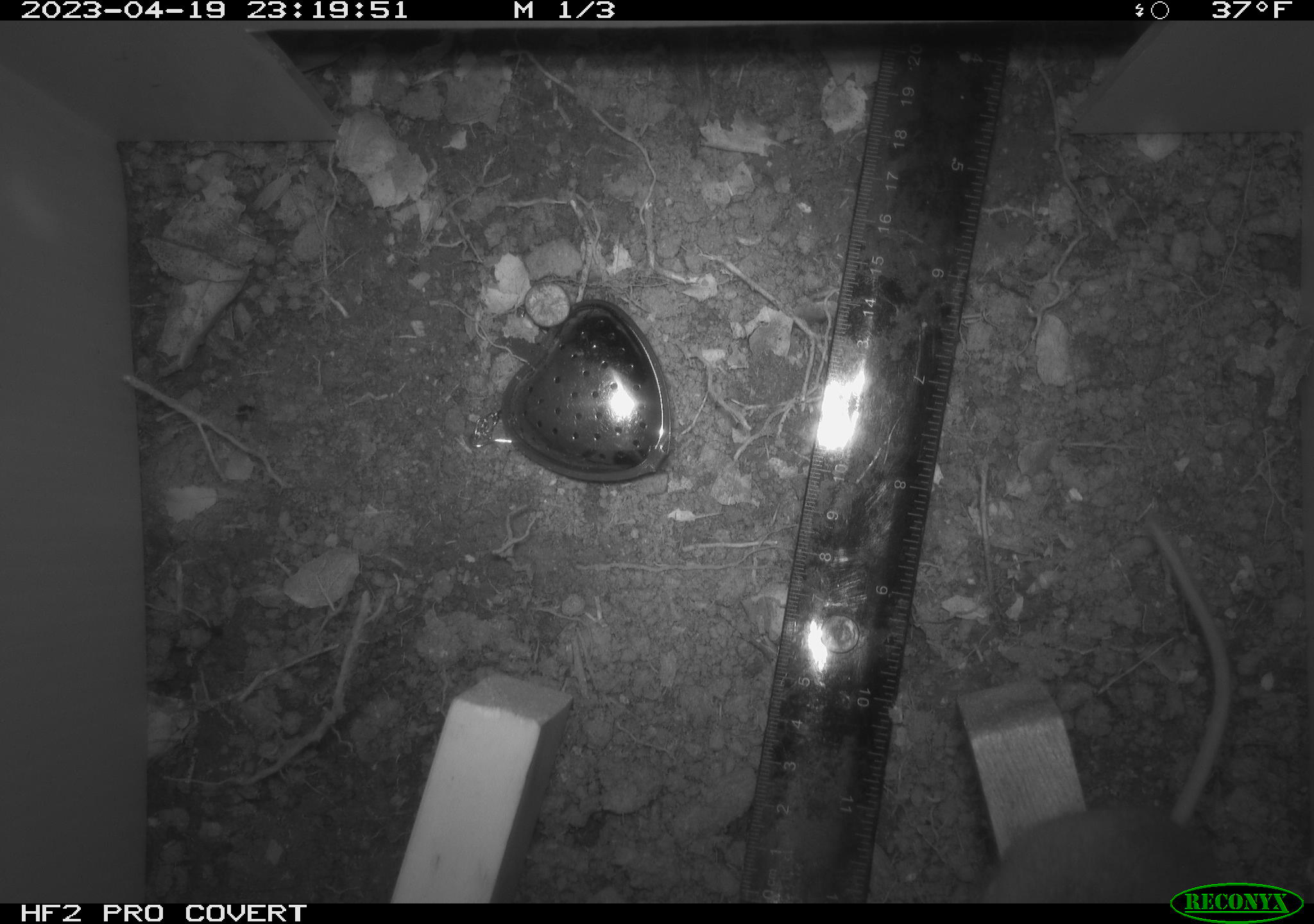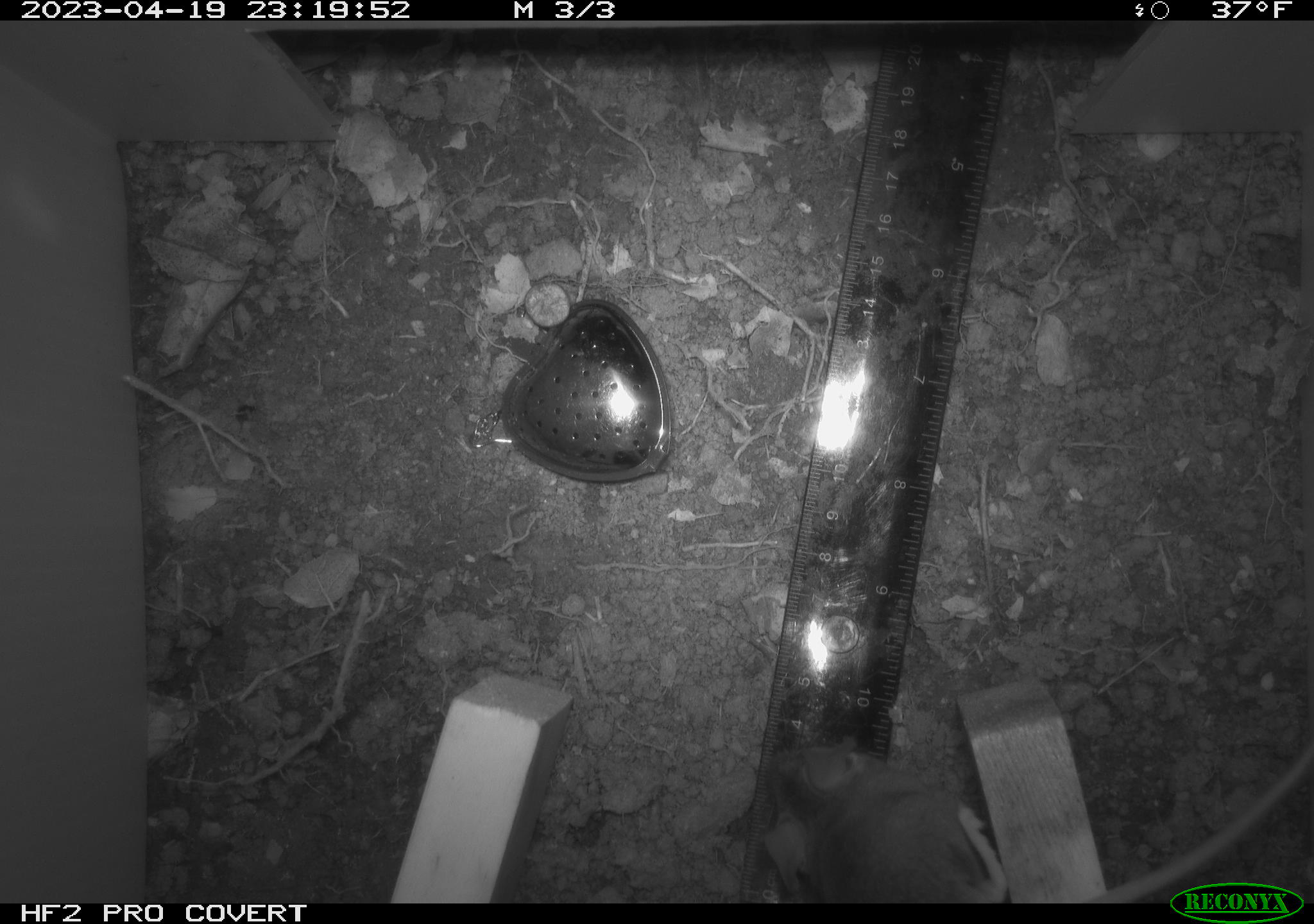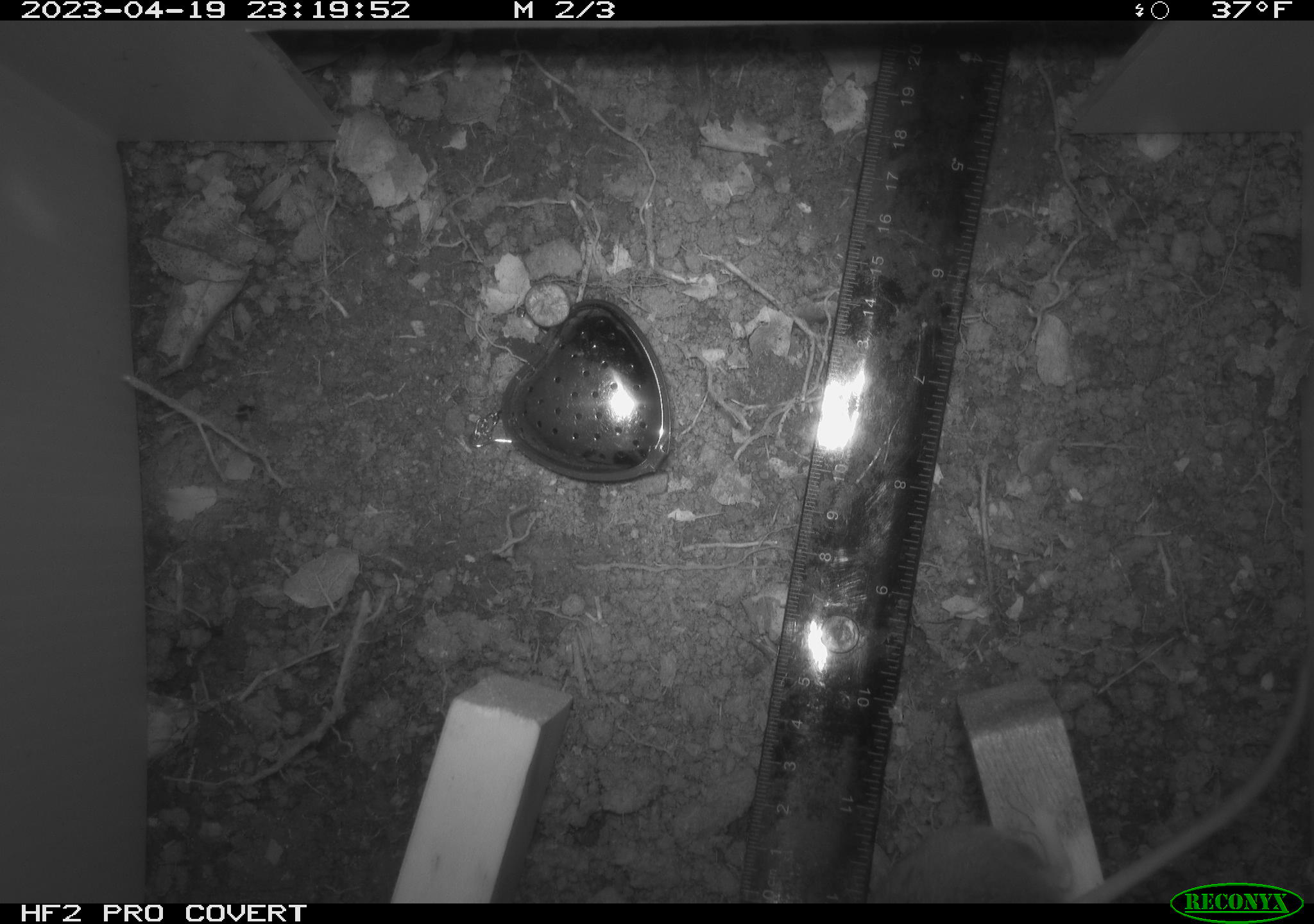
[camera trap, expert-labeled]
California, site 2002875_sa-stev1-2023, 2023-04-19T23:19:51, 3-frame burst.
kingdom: Animalia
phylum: Chordata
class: Mammalia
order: Rodentia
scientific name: Rodentia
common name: mouse species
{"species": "mouse species (Rodentia)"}